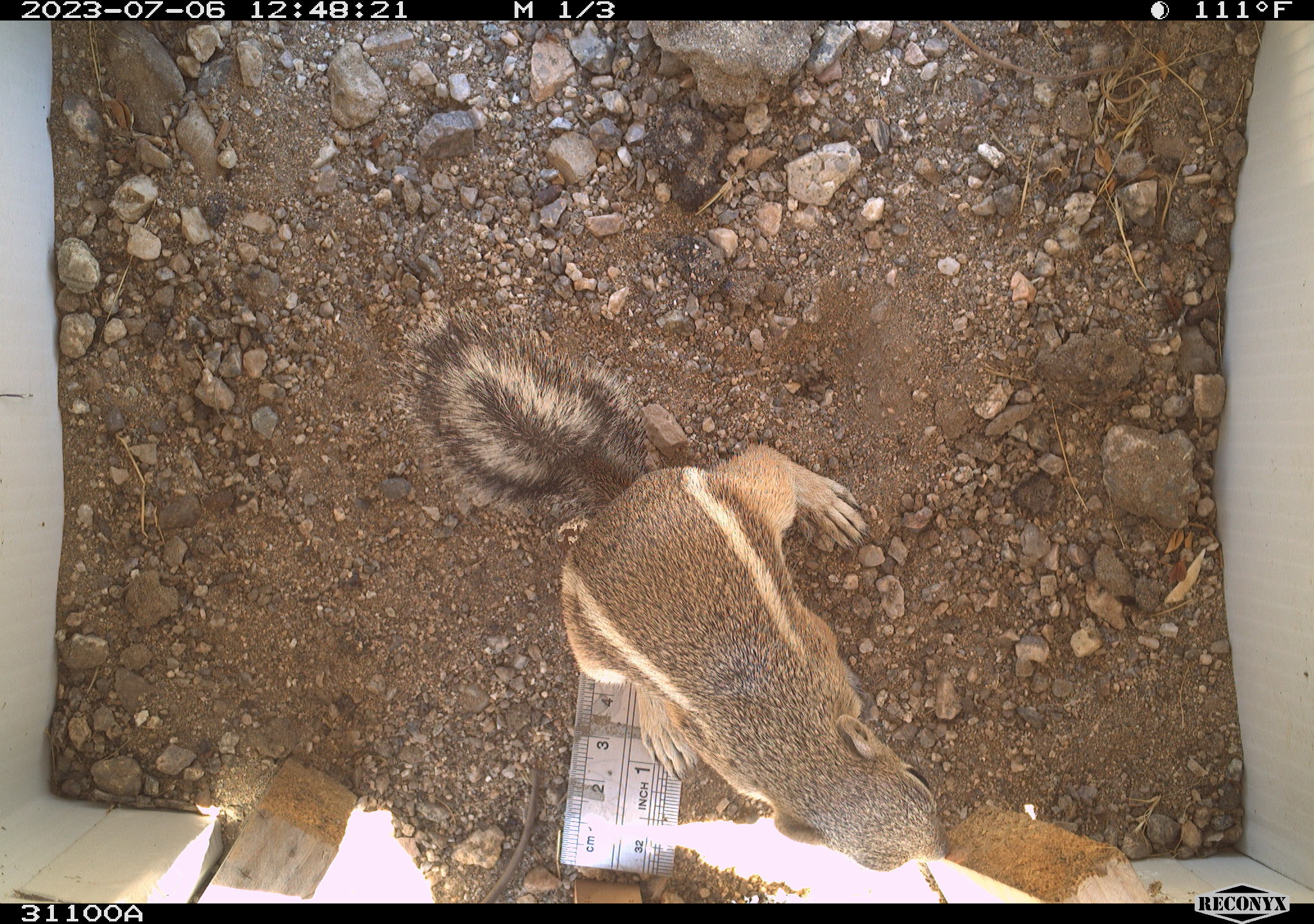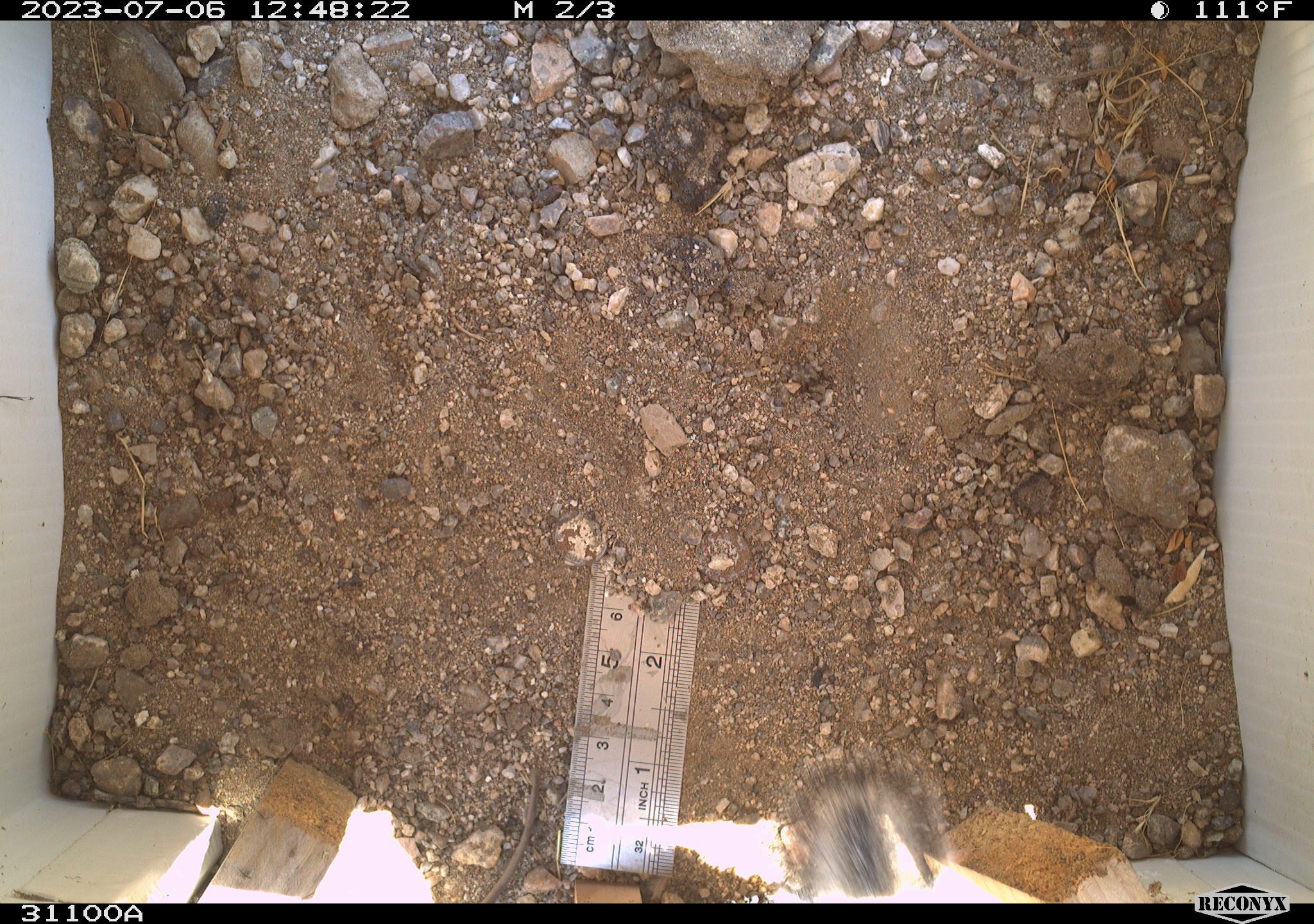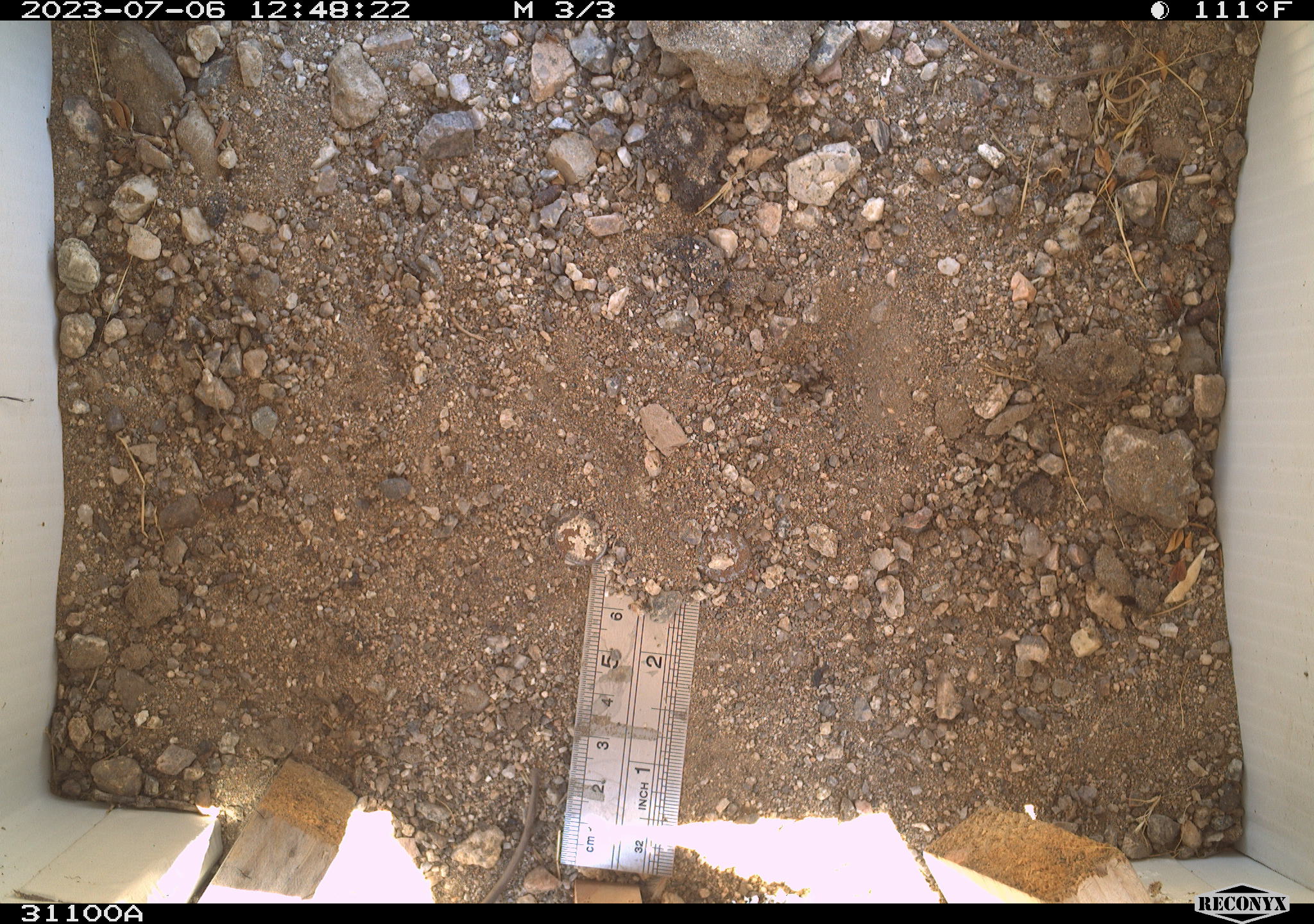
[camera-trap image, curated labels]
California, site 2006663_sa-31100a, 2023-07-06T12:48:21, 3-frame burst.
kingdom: Animalia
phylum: Chordata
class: Mammalia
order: Rodentia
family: Sciuridae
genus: Ammospermophilus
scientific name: Ammospermophilus leucurus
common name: white-tailed antelope squirrel